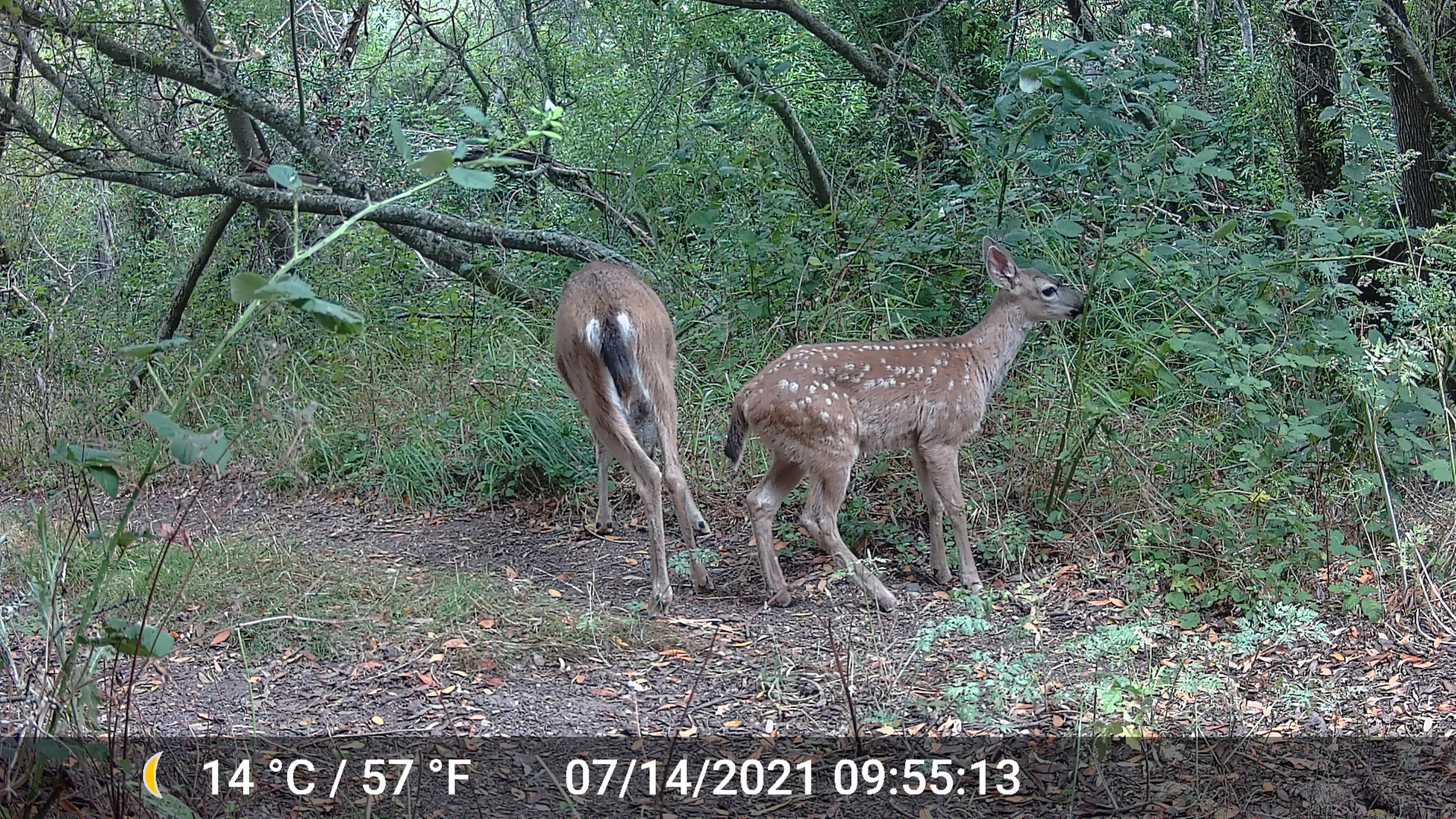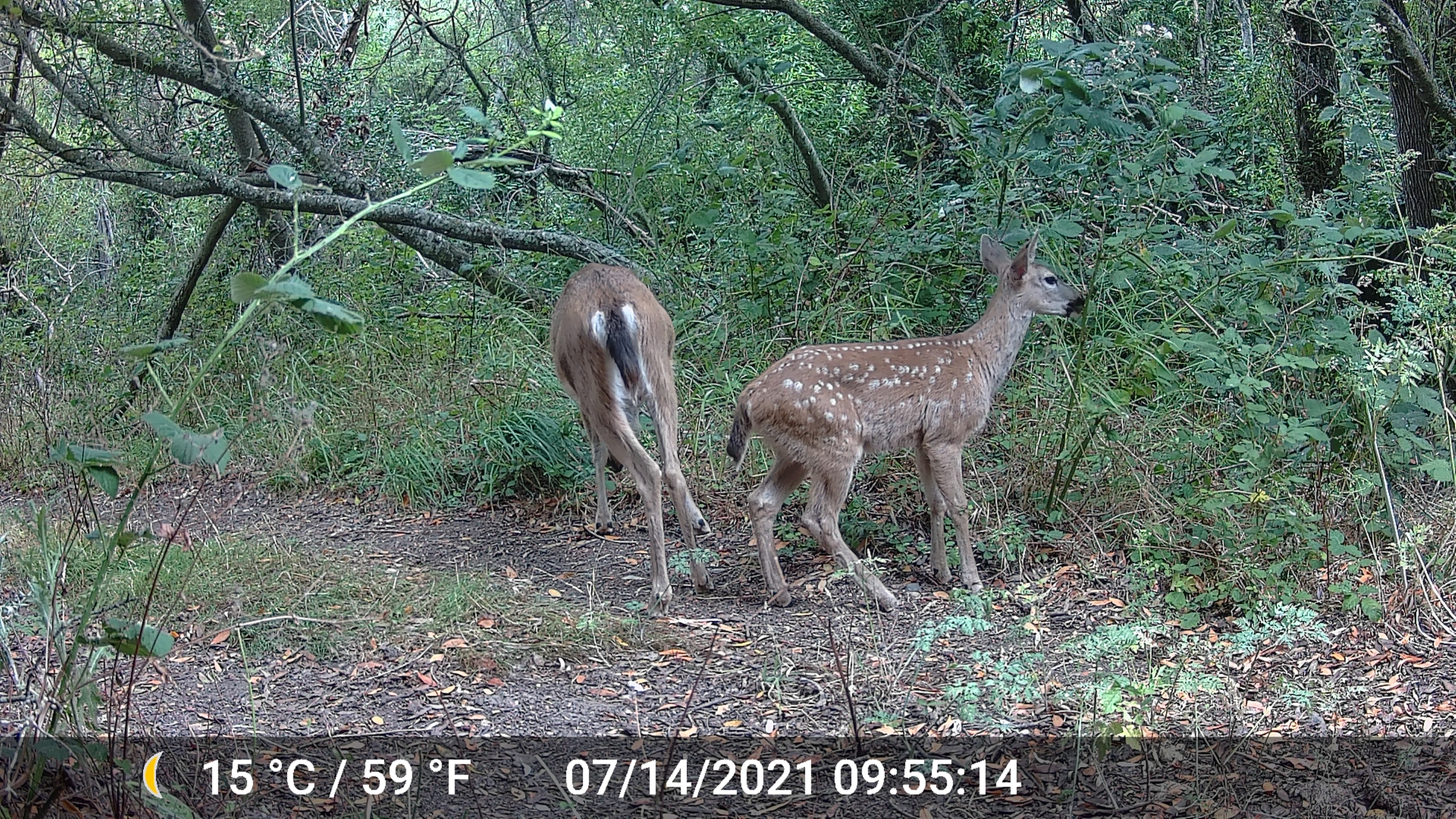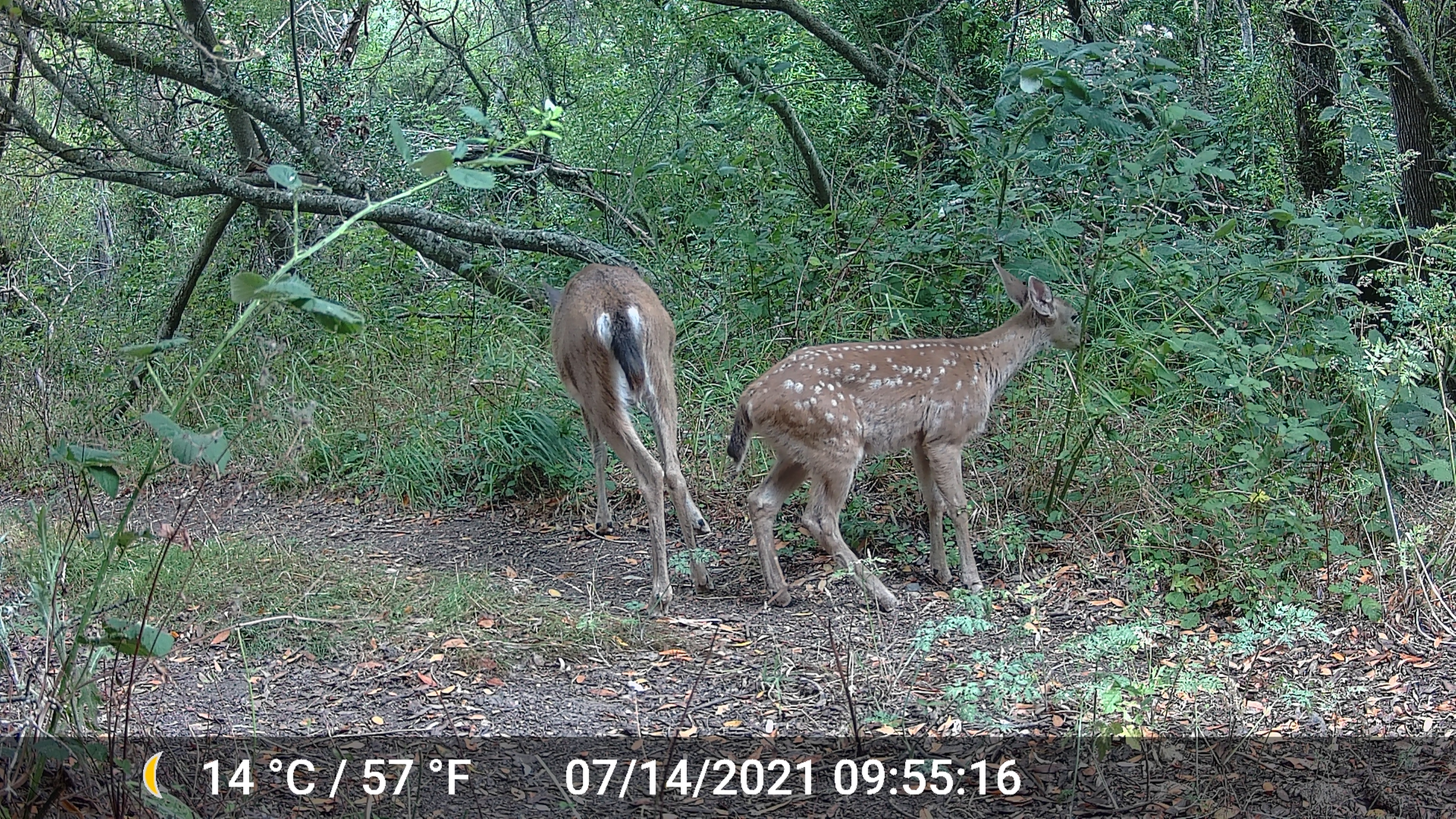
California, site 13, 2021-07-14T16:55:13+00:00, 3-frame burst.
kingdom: Animalia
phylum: Chordata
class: Mammalia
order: Artiodactyla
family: Cervidae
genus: Odocoileus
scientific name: Odocoileus hemionus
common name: mule deer